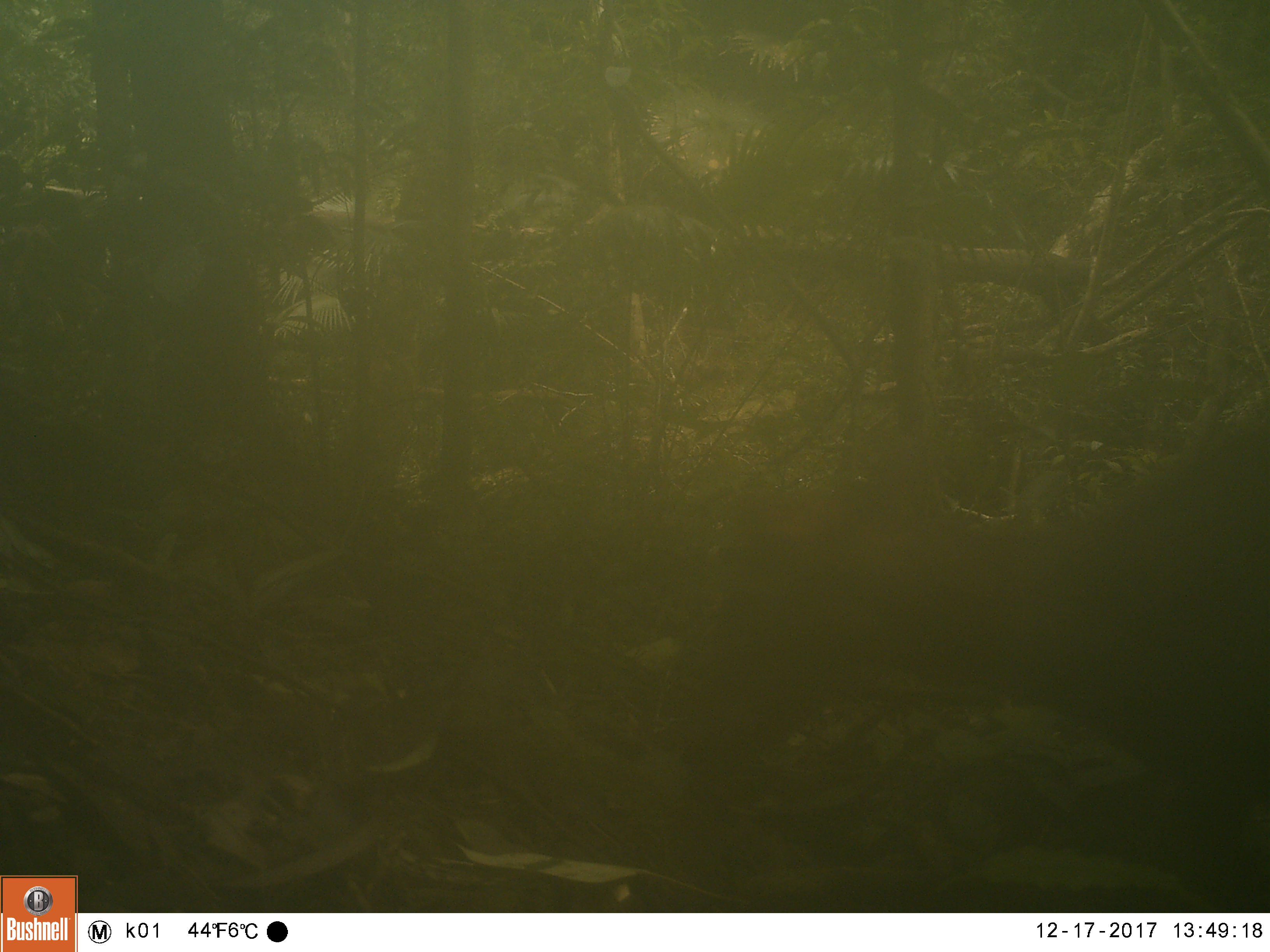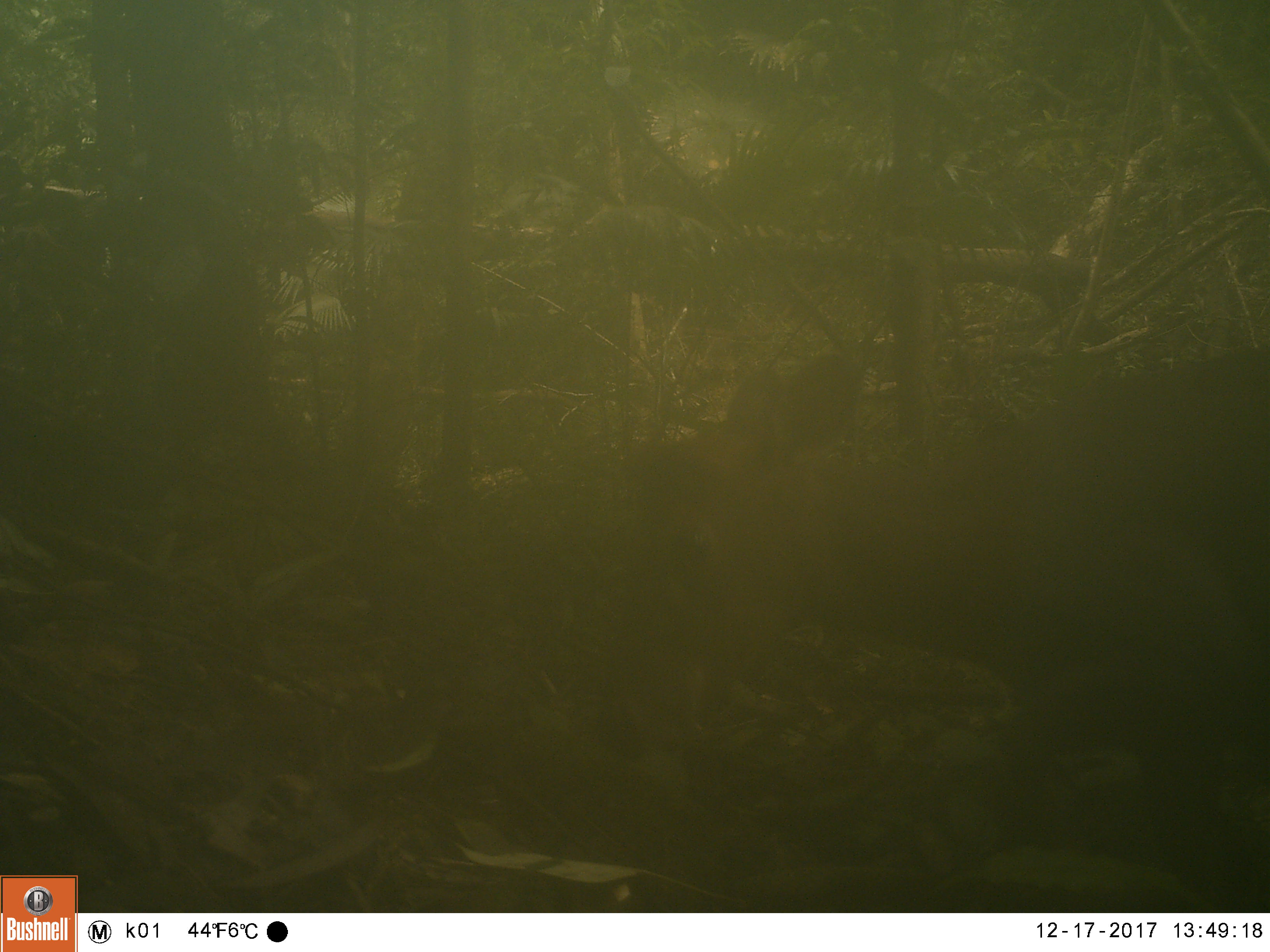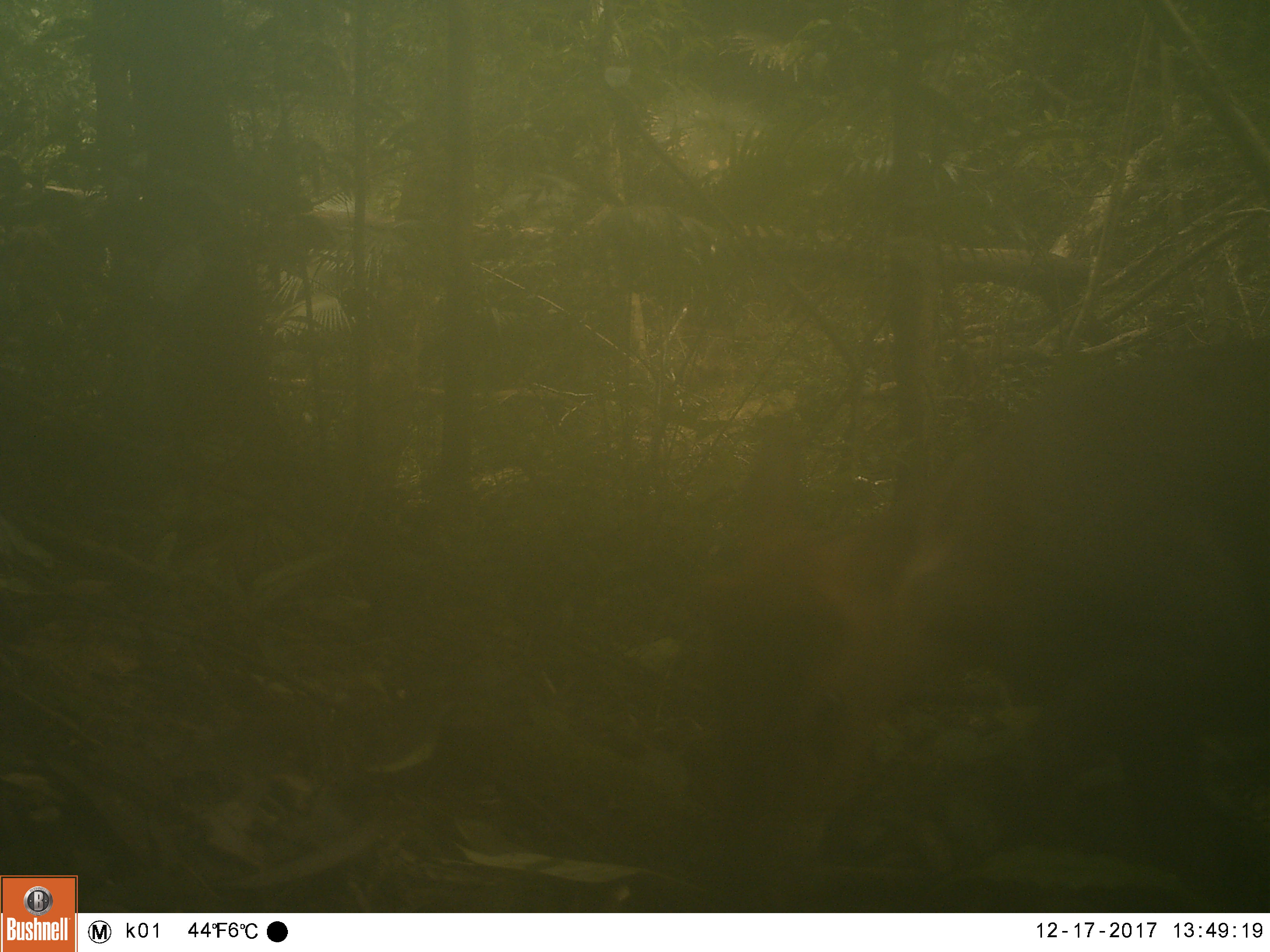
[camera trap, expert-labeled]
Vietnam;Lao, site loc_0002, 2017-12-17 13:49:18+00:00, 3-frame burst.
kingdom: Animalia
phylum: Chordata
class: Mammalia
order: Artiodactyla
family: Cervidae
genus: Muntiacus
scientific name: Muntiacus vuquangensis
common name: large-antlered muntjac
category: large antlered muntjac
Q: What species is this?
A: Large antlered muntjac (large-antlered muntjac) (Muntiacus vuquangensis).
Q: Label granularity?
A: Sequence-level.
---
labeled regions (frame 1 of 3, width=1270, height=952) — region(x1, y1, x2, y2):
large antlered muntjac: region(659, 396, 1270, 821)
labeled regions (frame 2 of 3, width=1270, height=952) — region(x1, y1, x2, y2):
large antlered muntjac: region(589, 330, 1270, 910)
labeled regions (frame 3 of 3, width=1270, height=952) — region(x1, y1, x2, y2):
large antlered muntjac: region(693, 331, 1270, 910)